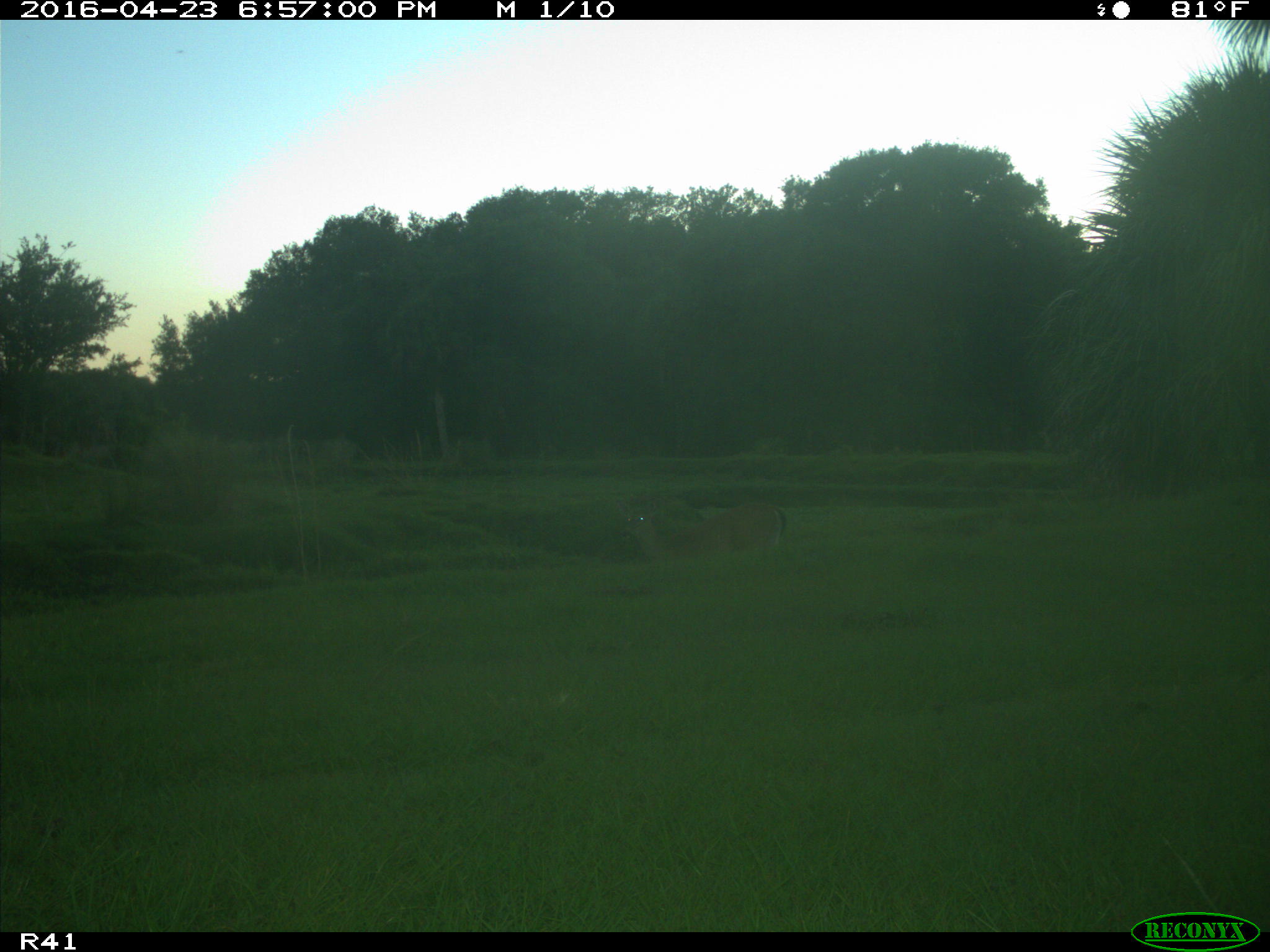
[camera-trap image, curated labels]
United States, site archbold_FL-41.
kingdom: Animalia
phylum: Chordata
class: Mammalia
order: Artiodactyla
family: Cervidae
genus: Odocoileus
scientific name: Odocoileus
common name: deer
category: unidentified deer